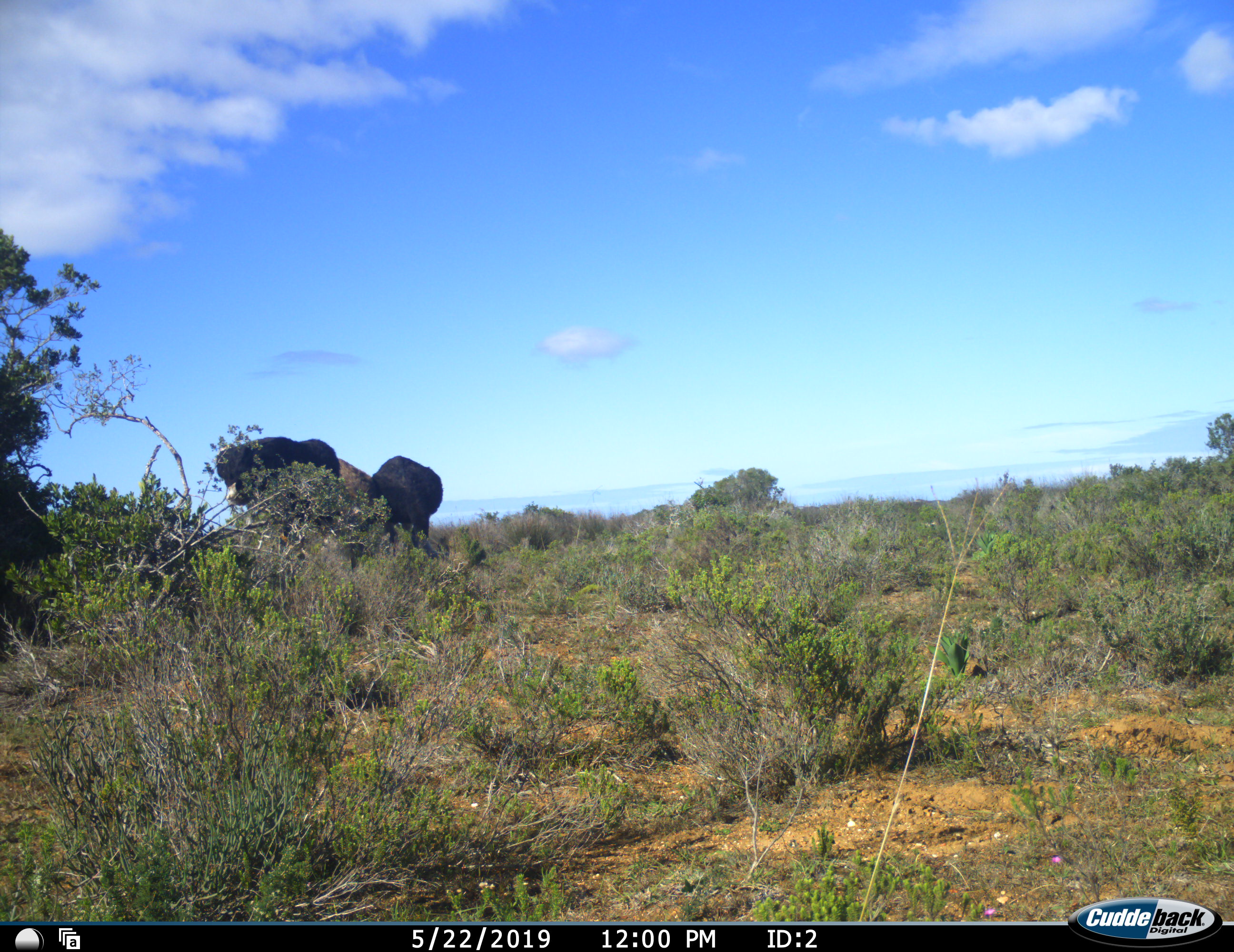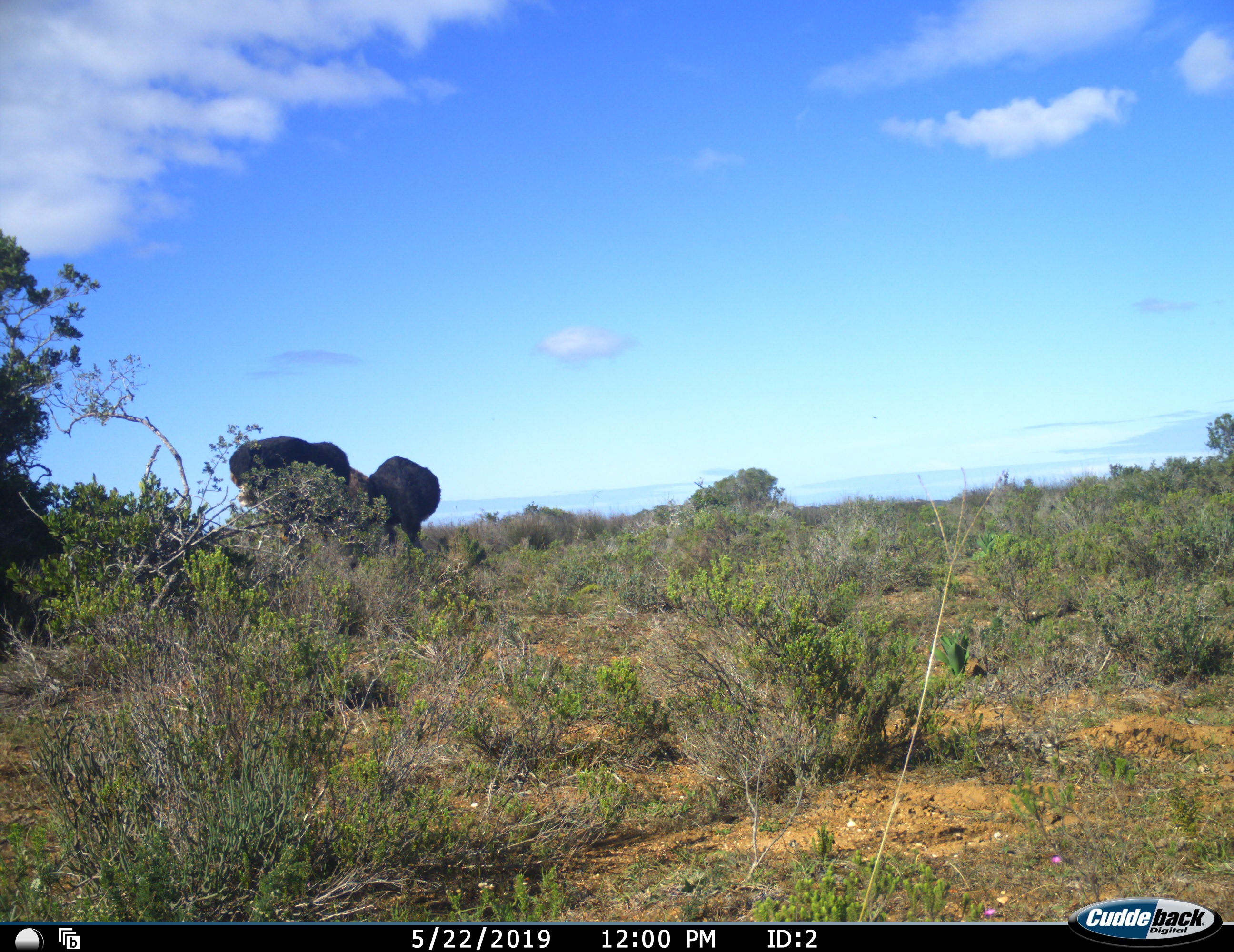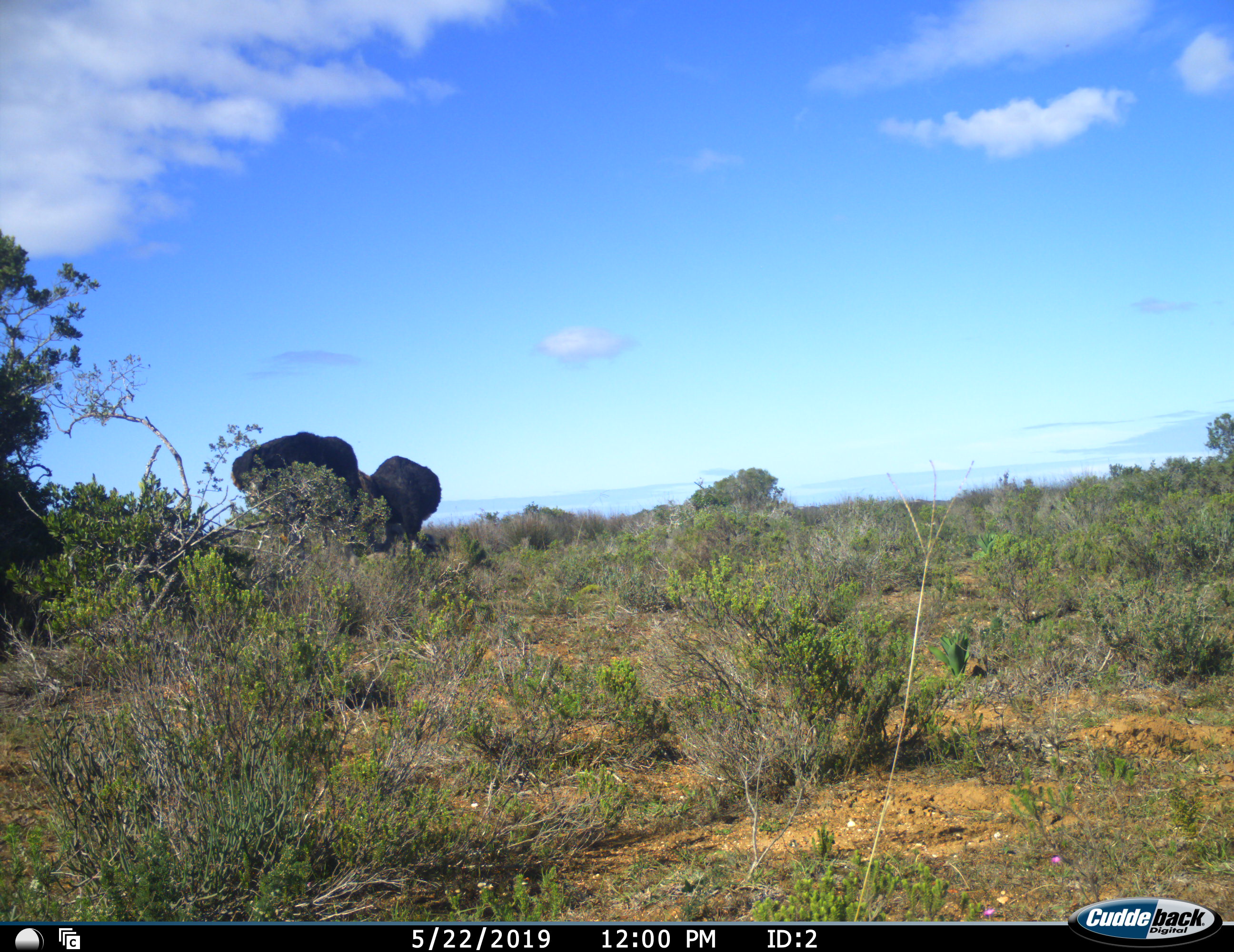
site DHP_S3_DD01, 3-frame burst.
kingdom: Animalia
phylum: Chordata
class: Aves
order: Struthioniformes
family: Struthionidae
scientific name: Struthionidae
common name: ostrich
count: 3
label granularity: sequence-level